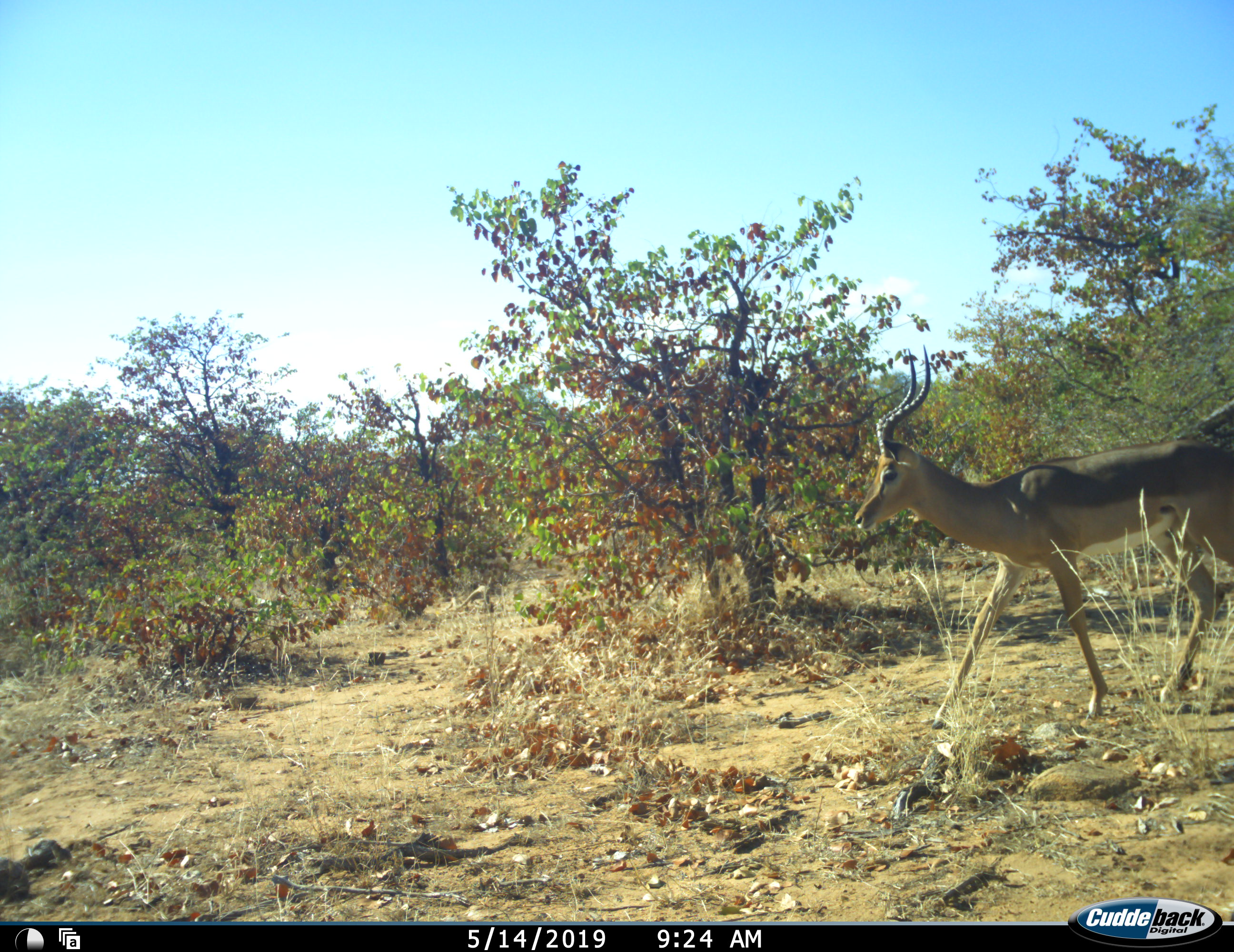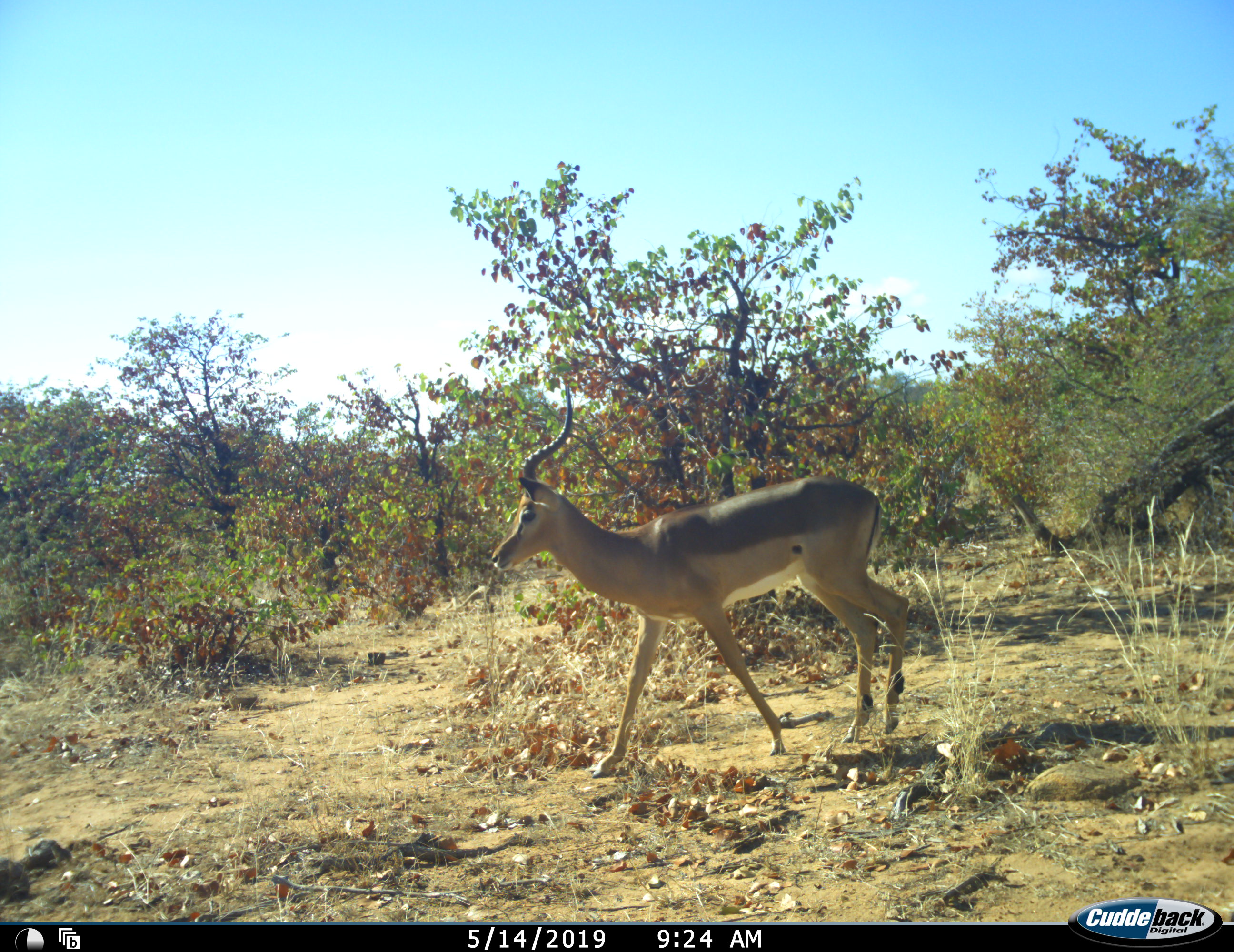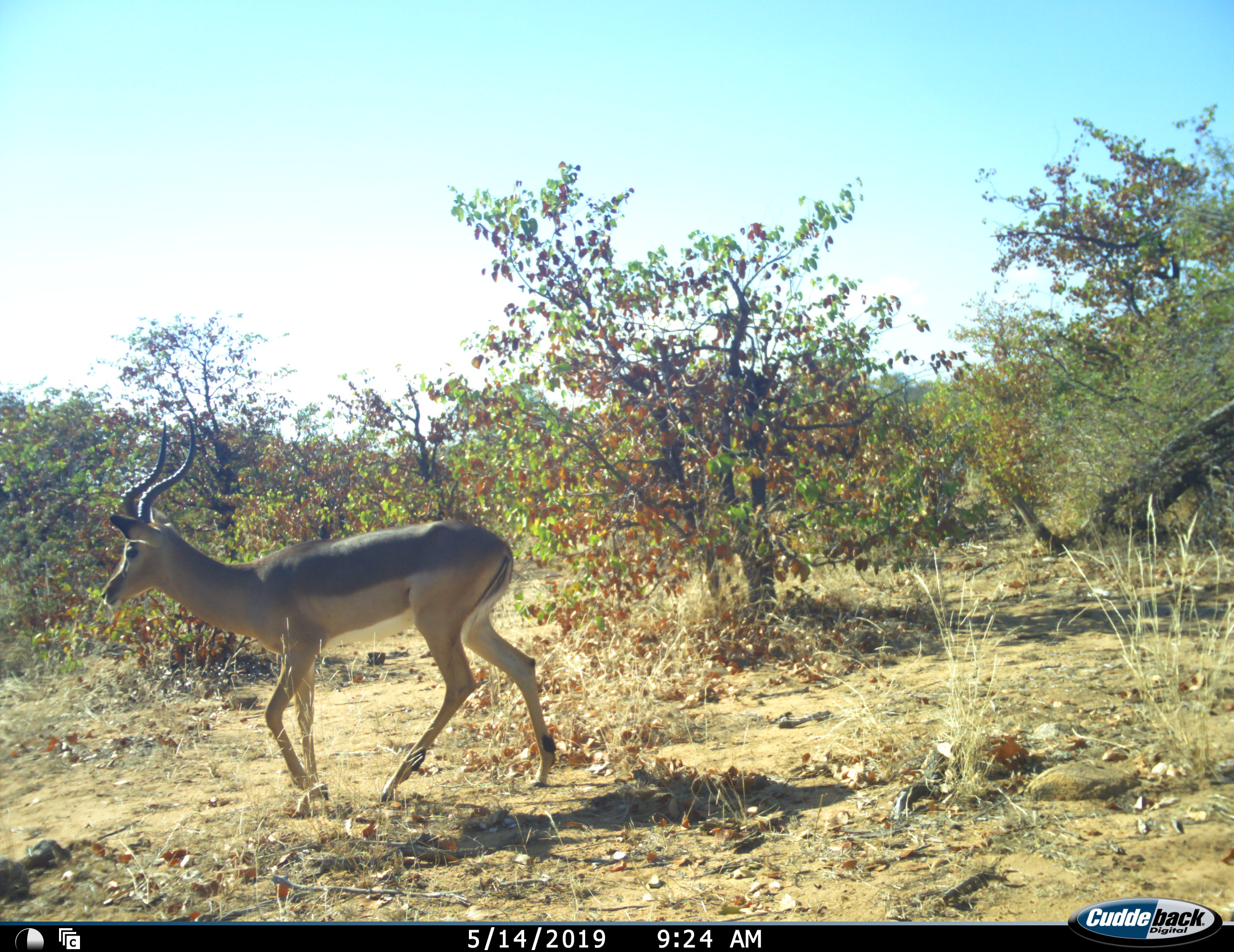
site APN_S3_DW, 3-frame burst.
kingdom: Animalia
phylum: Chordata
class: Mammalia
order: Artiodactyla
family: Bovidae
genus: Aepyceros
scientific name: Aepyceros melampus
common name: impala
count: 1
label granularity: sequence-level